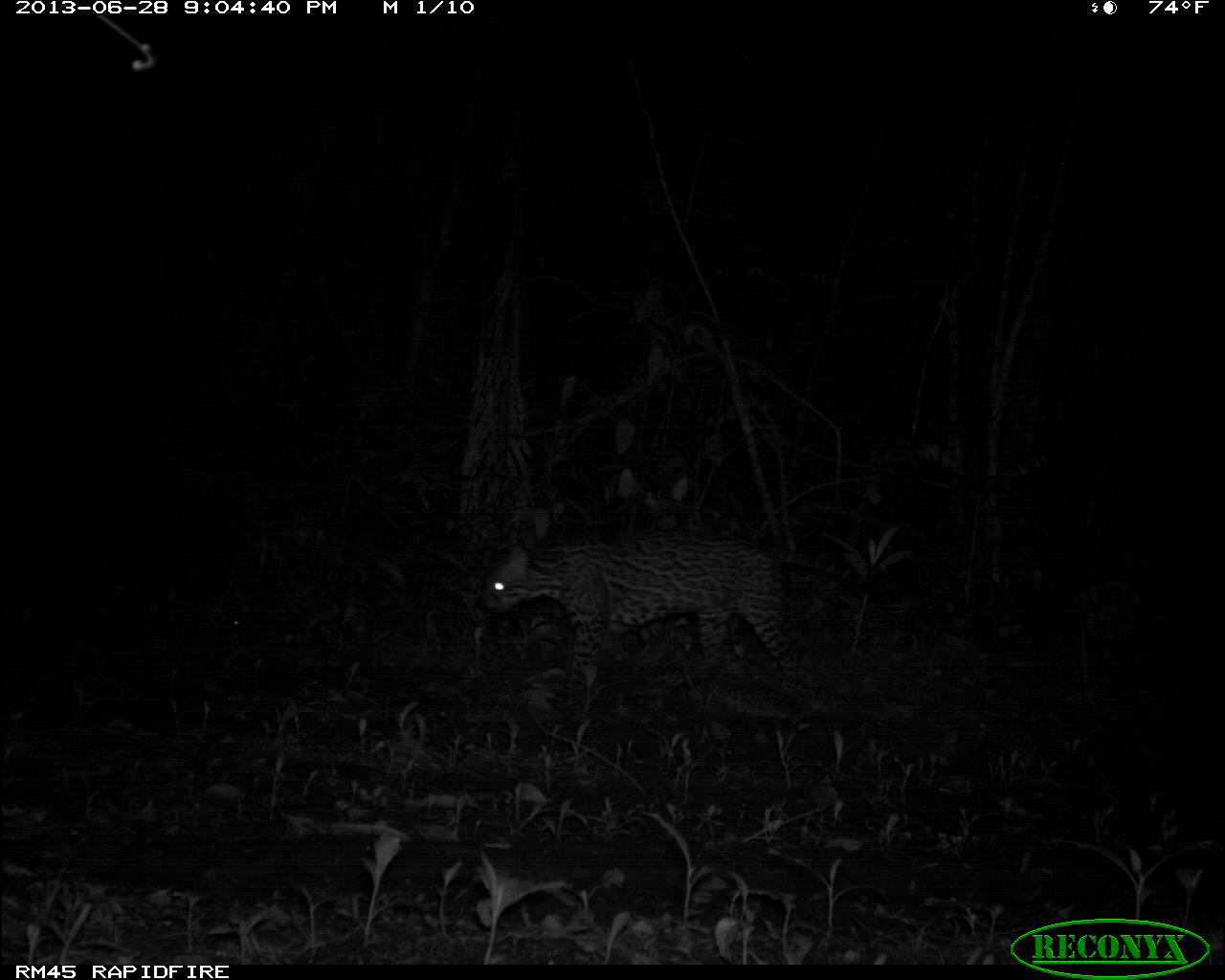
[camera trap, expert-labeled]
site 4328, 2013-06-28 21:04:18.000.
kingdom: Animalia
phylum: Chordata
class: Mammalia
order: Carnivora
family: Felidae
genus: Leopardus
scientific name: Leopardus pardalis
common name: ocelot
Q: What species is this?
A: Leopardus pardalis (ocelot).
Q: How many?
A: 1.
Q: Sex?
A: Male.